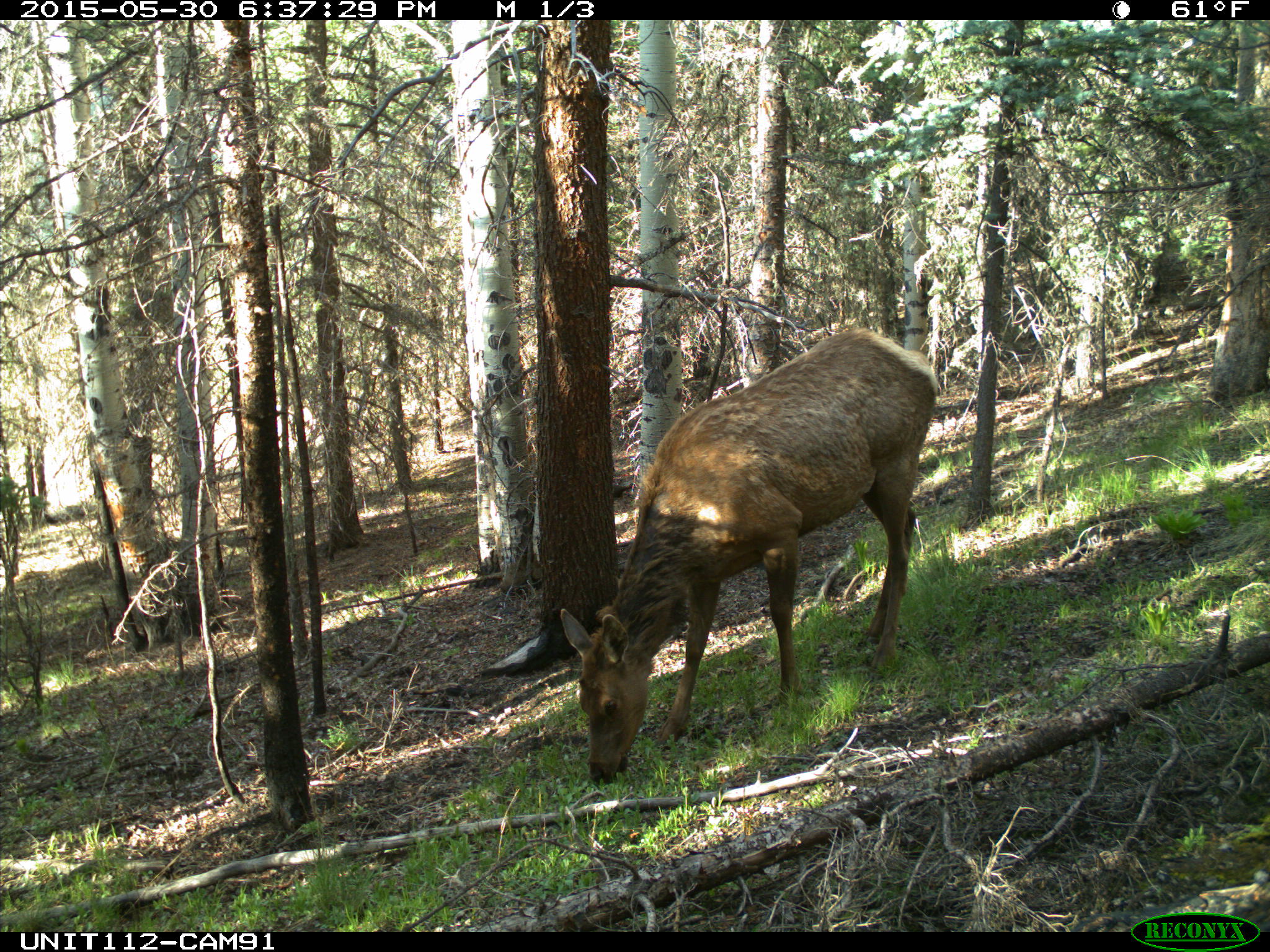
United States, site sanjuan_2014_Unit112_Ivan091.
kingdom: Animalia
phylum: Chordata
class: Mammalia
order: Artiodactyla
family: Cervidae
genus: Cervus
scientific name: Cervus elaphus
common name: red deer